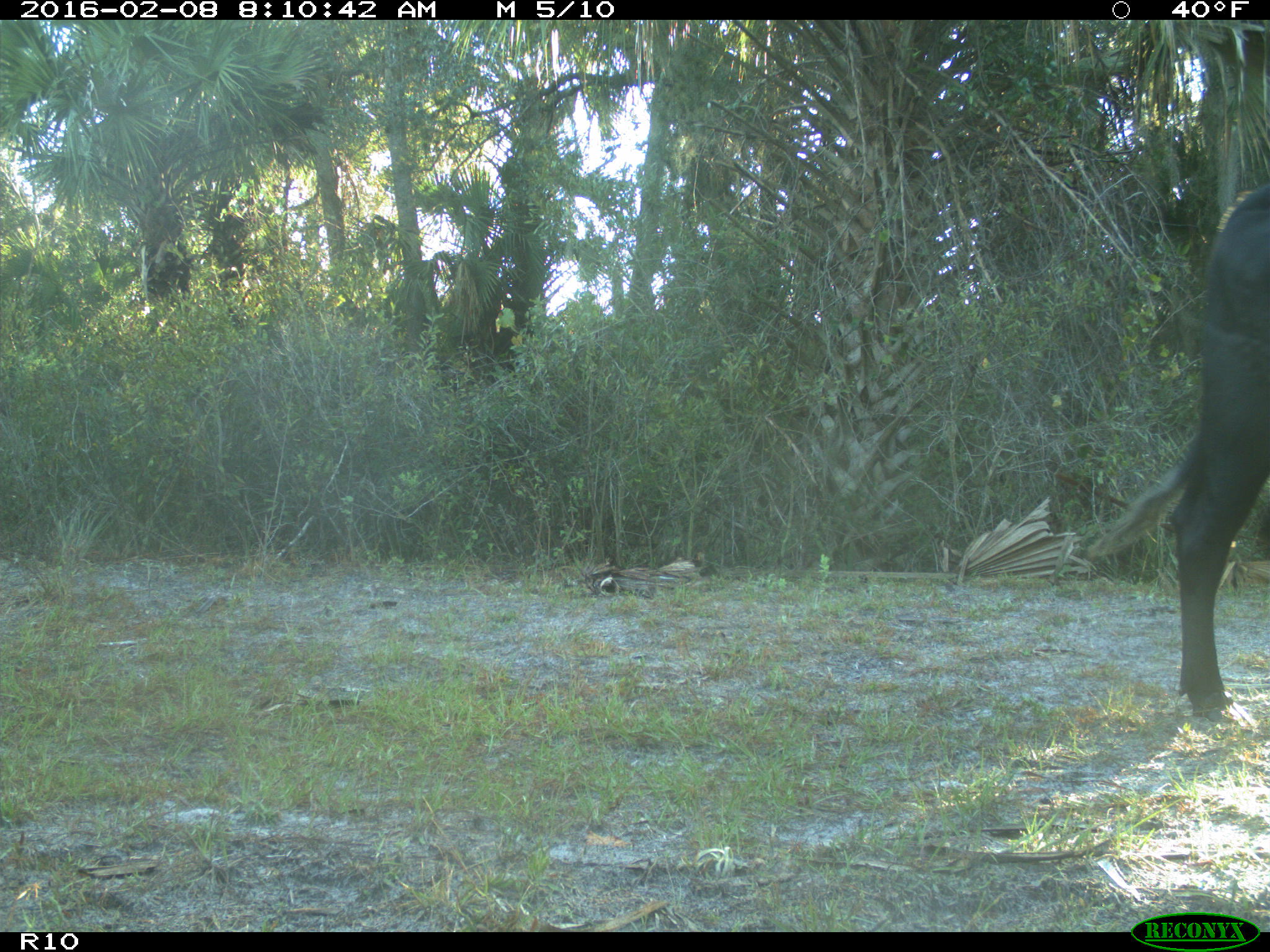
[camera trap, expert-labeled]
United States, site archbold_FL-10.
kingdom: Animalia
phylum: Chordata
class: Mammalia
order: Artiodactyla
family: Bovidae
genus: Bos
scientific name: Bos taurus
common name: domestic cow